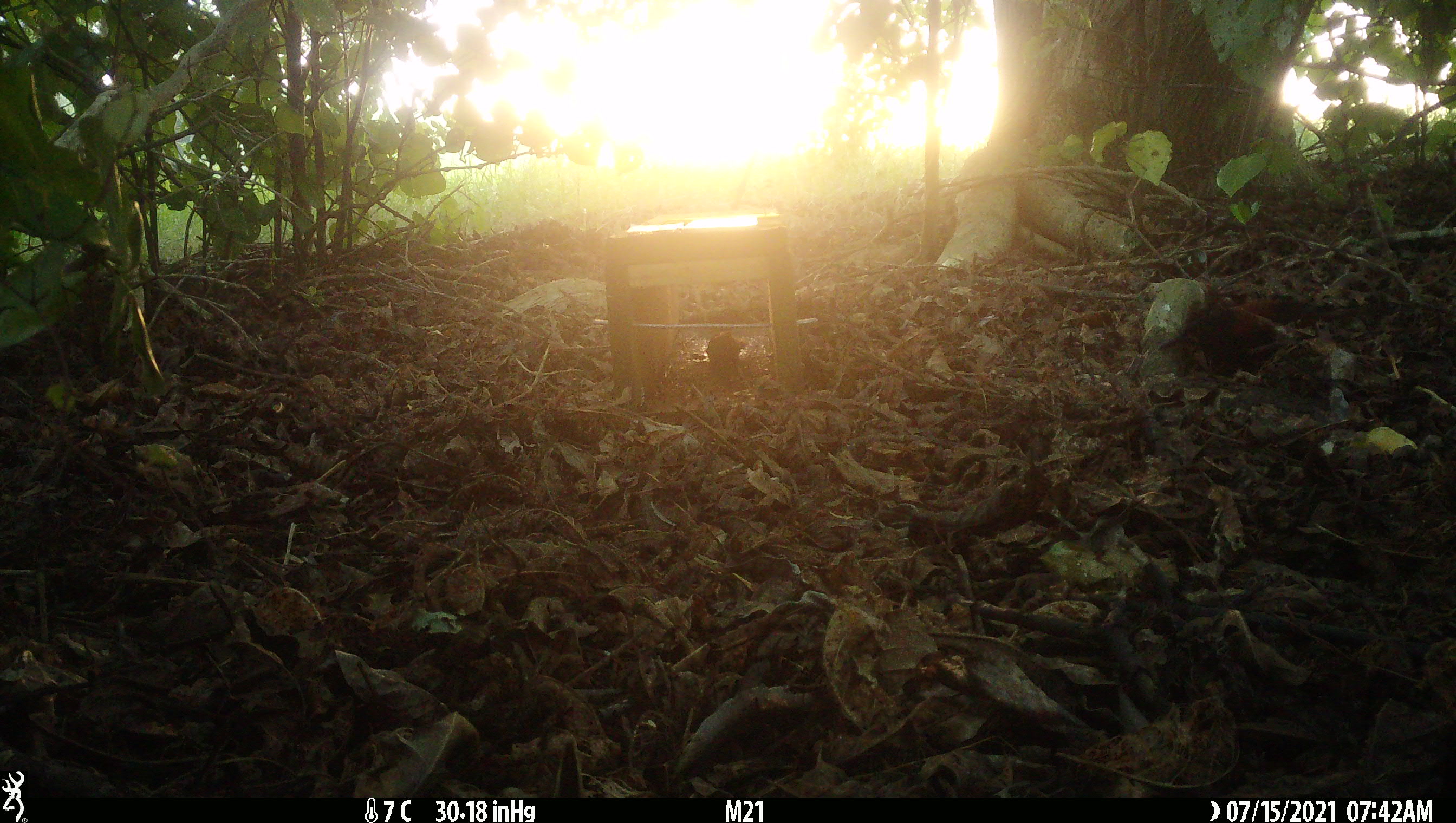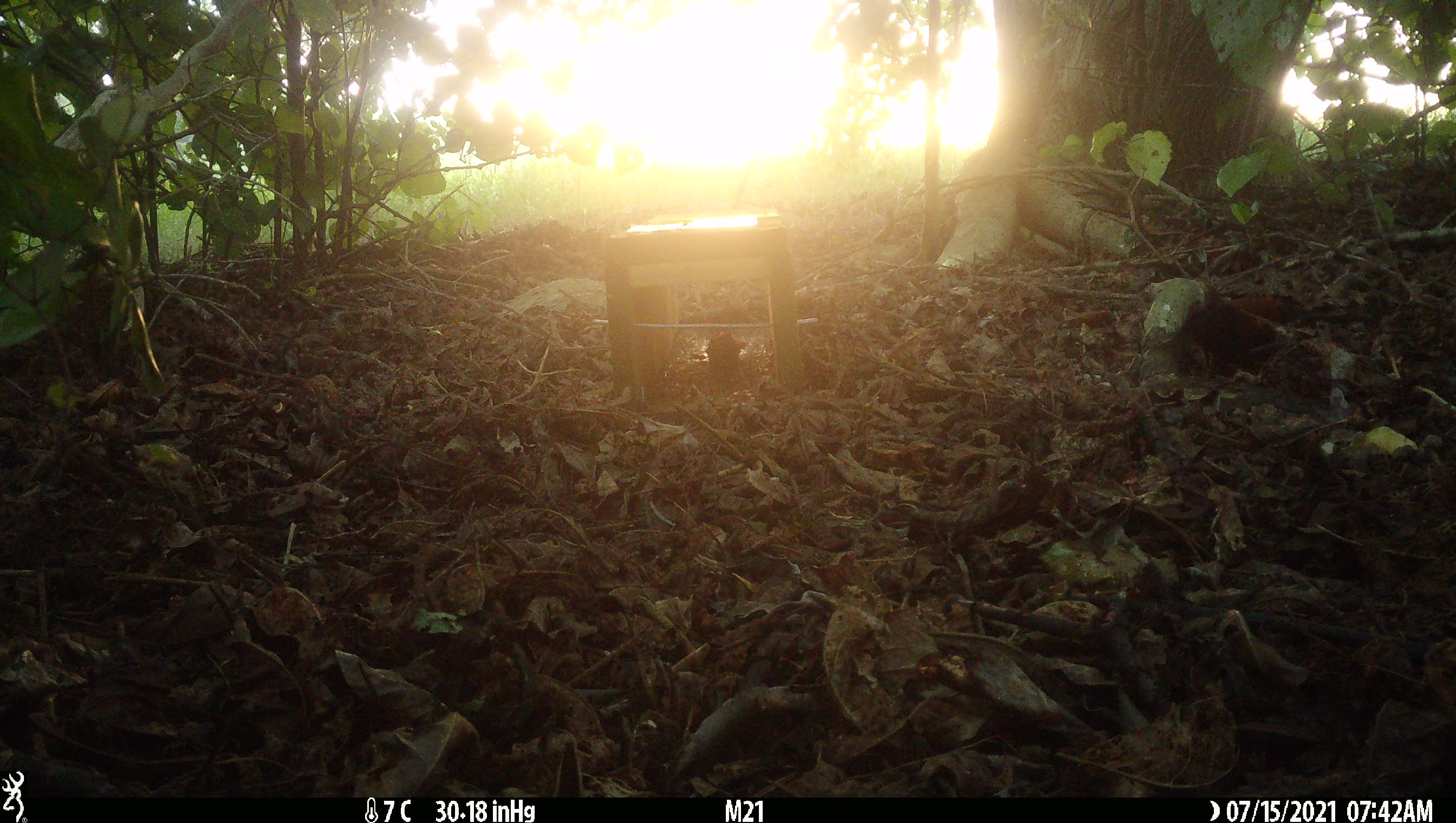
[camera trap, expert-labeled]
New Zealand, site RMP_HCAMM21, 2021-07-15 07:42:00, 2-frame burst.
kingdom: Animalia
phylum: Chordata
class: Aves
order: Passeriformes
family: Callaeidae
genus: Philesturnus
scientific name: Philesturnus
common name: saddlebacks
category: tieke